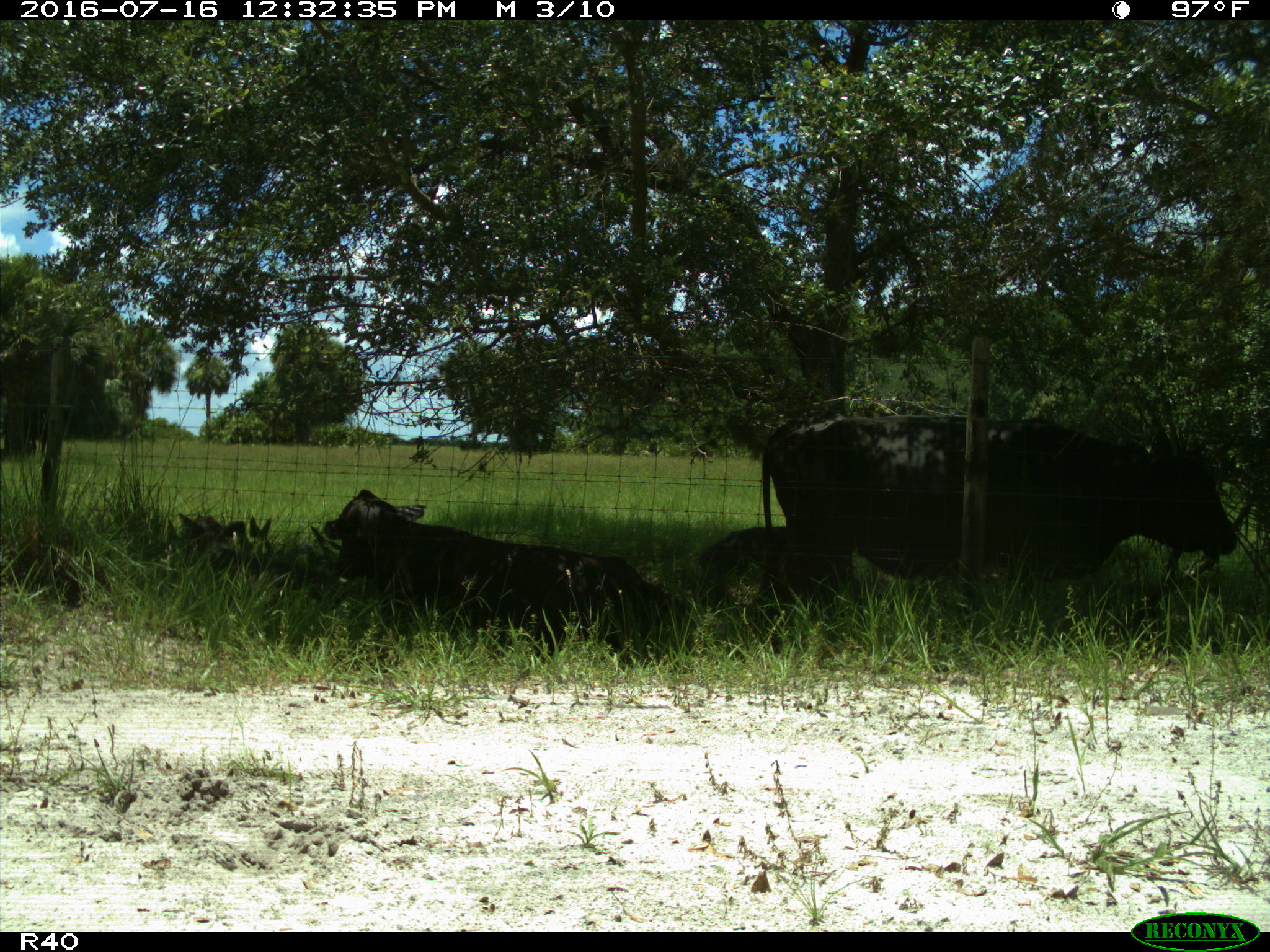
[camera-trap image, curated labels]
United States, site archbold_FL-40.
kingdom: Animalia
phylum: Chordata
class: Mammalia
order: Artiodactyla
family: Bovidae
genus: Bos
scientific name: Bos taurus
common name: domestic cow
Bos taurus (domestic cow).